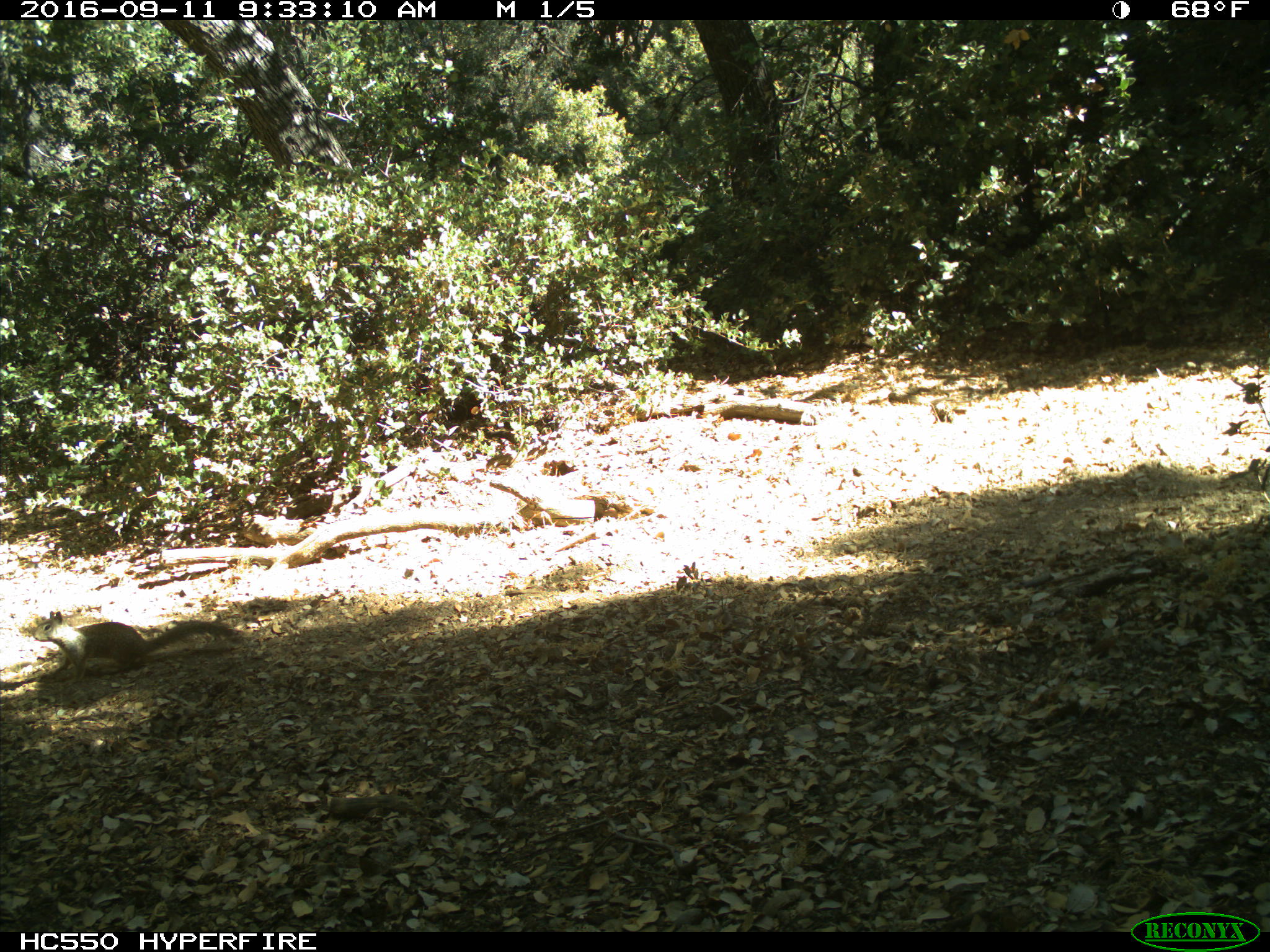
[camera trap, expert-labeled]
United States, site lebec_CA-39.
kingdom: Animalia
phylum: Chordata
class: Mammalia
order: Rodentia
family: Sciuridae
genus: Otospermophilus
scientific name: Otospermophilus beecheyi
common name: california ground squirrel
Otospermophilus beecheyi (california ground squirrel).